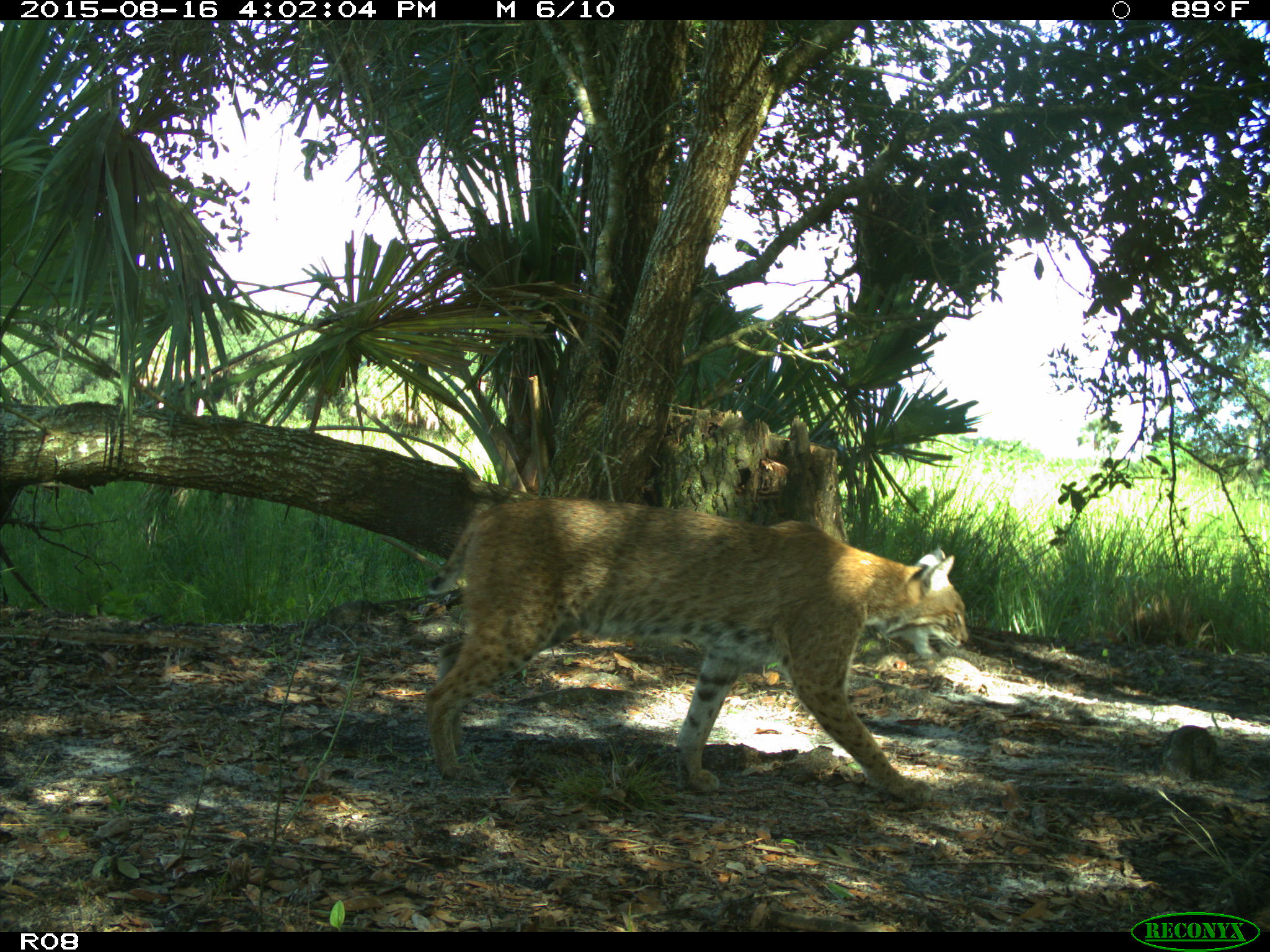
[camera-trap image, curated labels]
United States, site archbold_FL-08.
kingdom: Animalia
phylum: Chordata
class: Mammalia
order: Carnivora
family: Felidae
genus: Lynx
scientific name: Lynx rufus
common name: bobcat